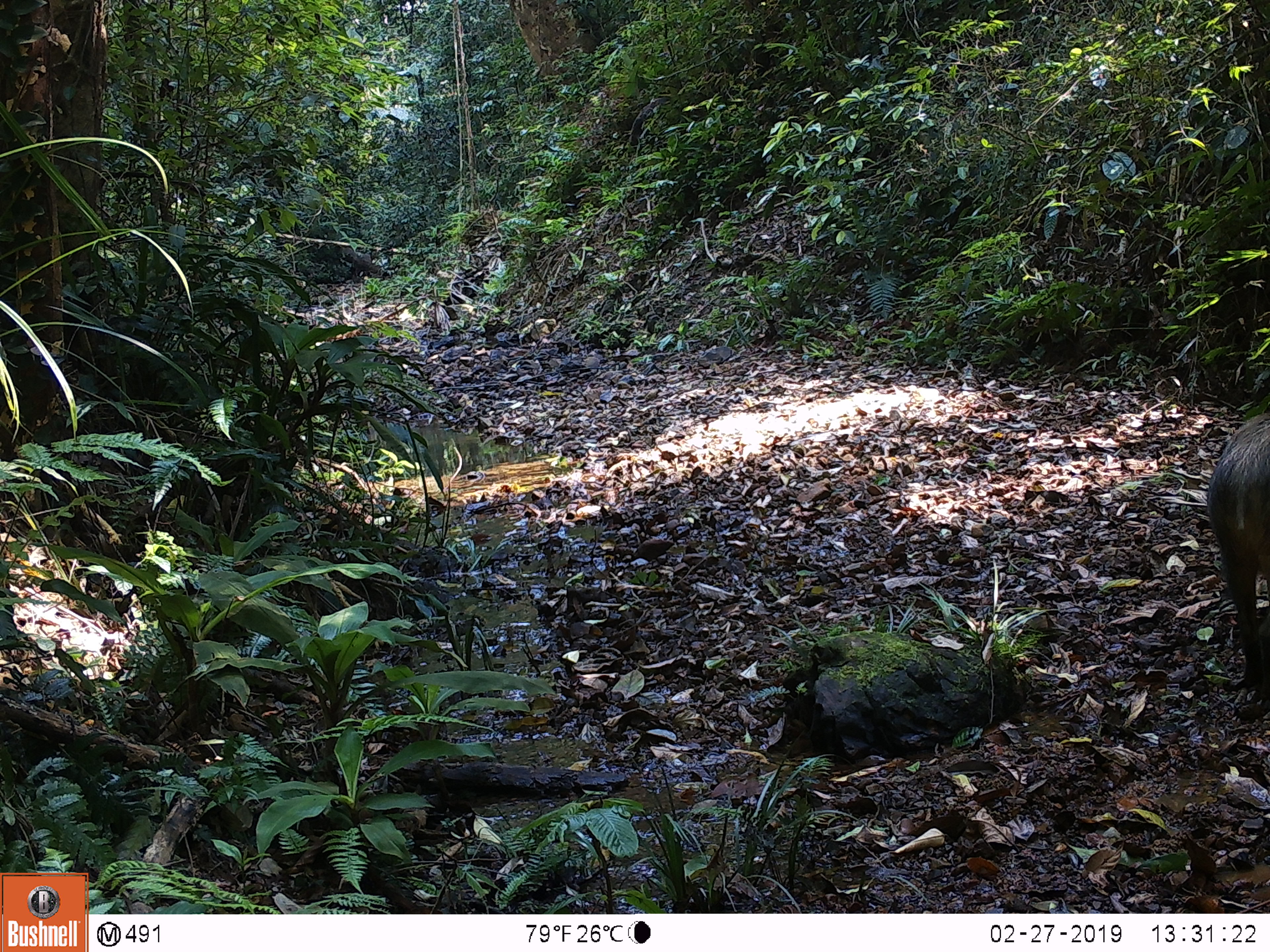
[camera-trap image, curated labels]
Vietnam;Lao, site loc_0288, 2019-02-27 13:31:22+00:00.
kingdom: Animalia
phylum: Chordata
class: Mammalia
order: Artiodactyla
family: Suidae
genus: Sus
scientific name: Sus scrofa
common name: eurasian wild pig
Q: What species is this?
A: Eurasian wild pig (Sus scrofa).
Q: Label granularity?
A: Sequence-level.